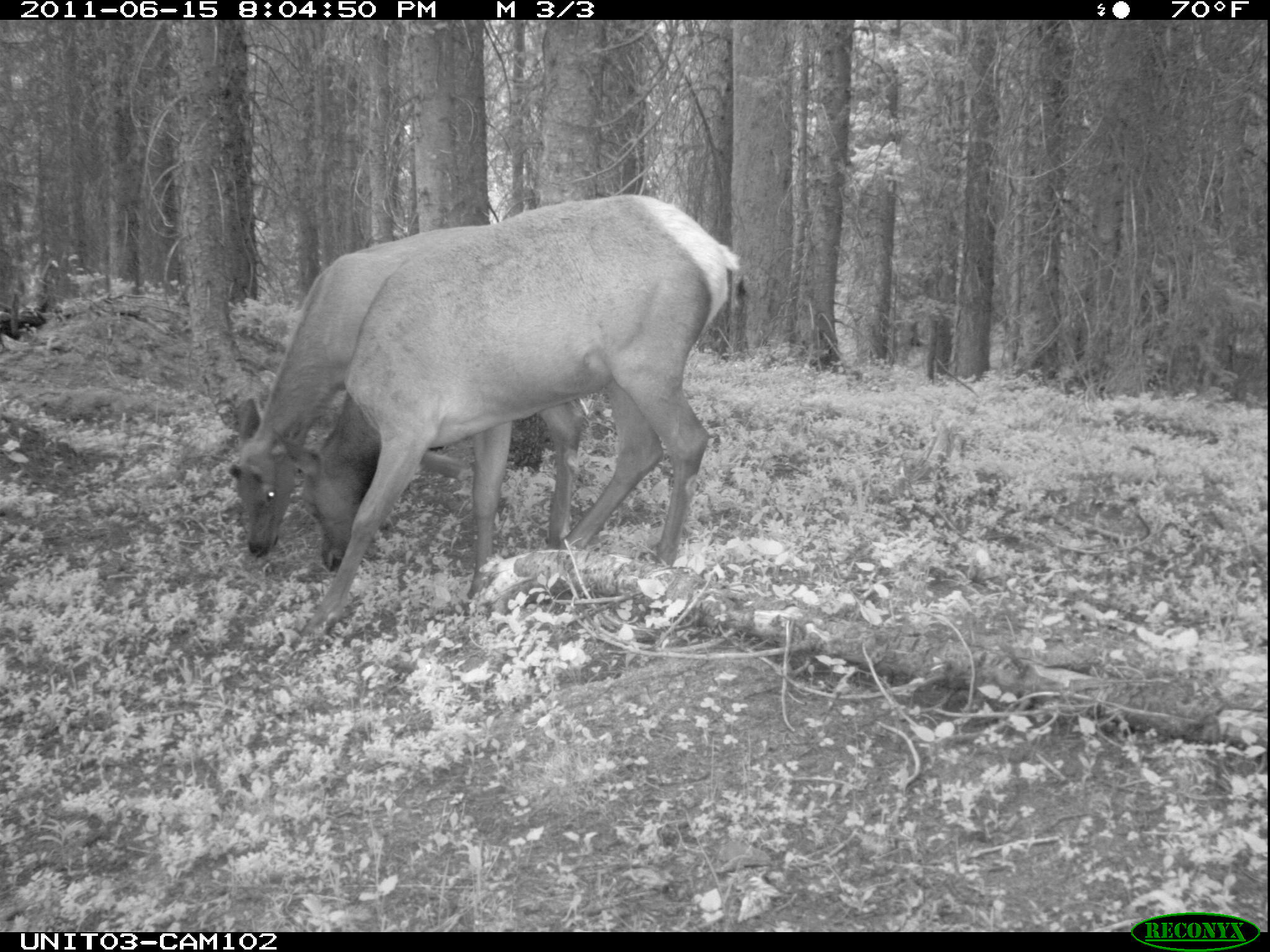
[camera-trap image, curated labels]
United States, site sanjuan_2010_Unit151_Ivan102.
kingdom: Animalia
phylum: Chordata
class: Mammalia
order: Artiodactyla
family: Cervidae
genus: Cervus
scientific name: Cervus elaphus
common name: red deer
Cervus elaphus (red deer).